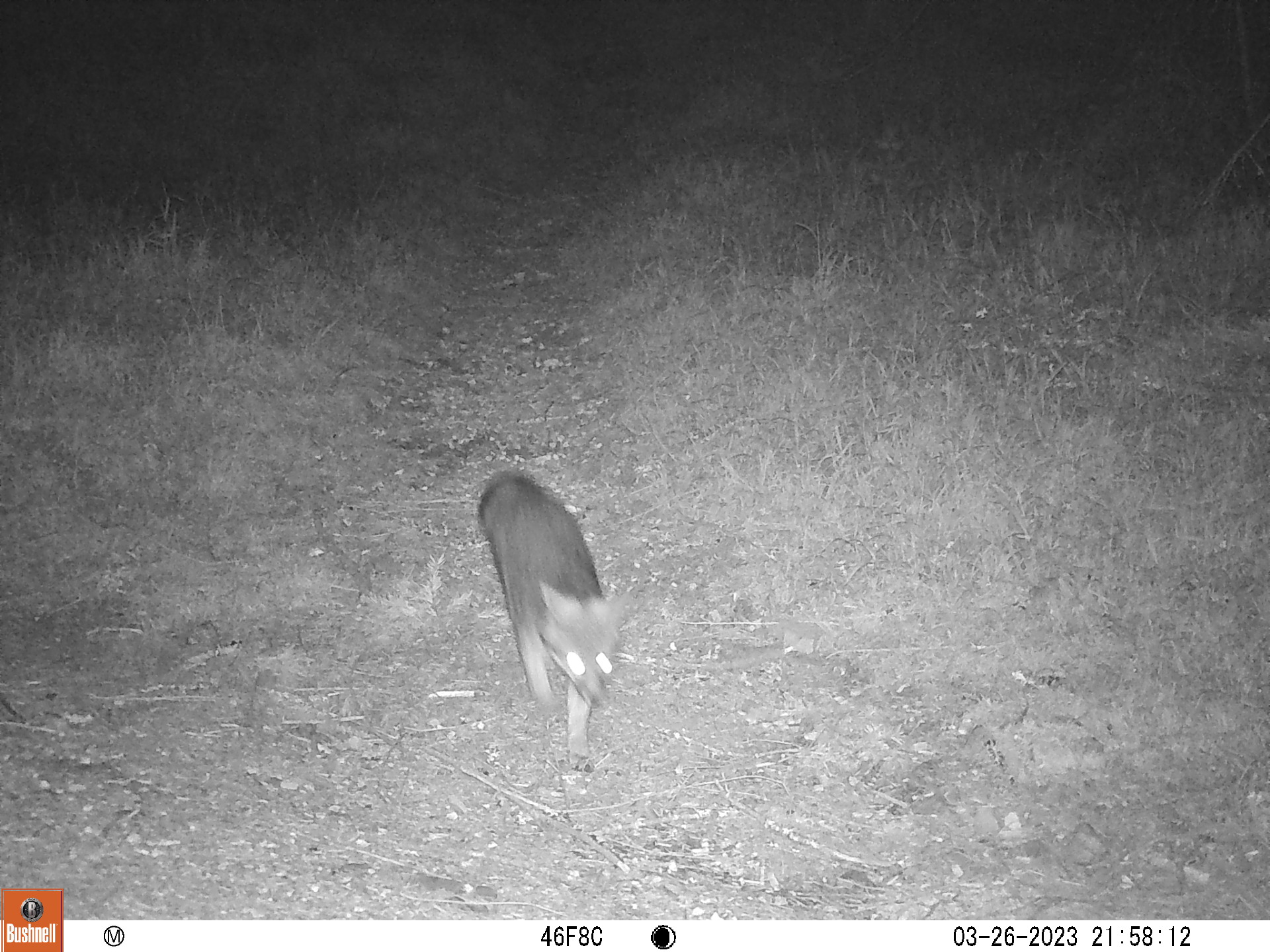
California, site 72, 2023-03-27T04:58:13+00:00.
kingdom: Animalia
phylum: Chordata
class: Mammalia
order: Carnivora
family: Canidae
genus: Urocyon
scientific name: Urocyon cinereoargenteus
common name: gray fox